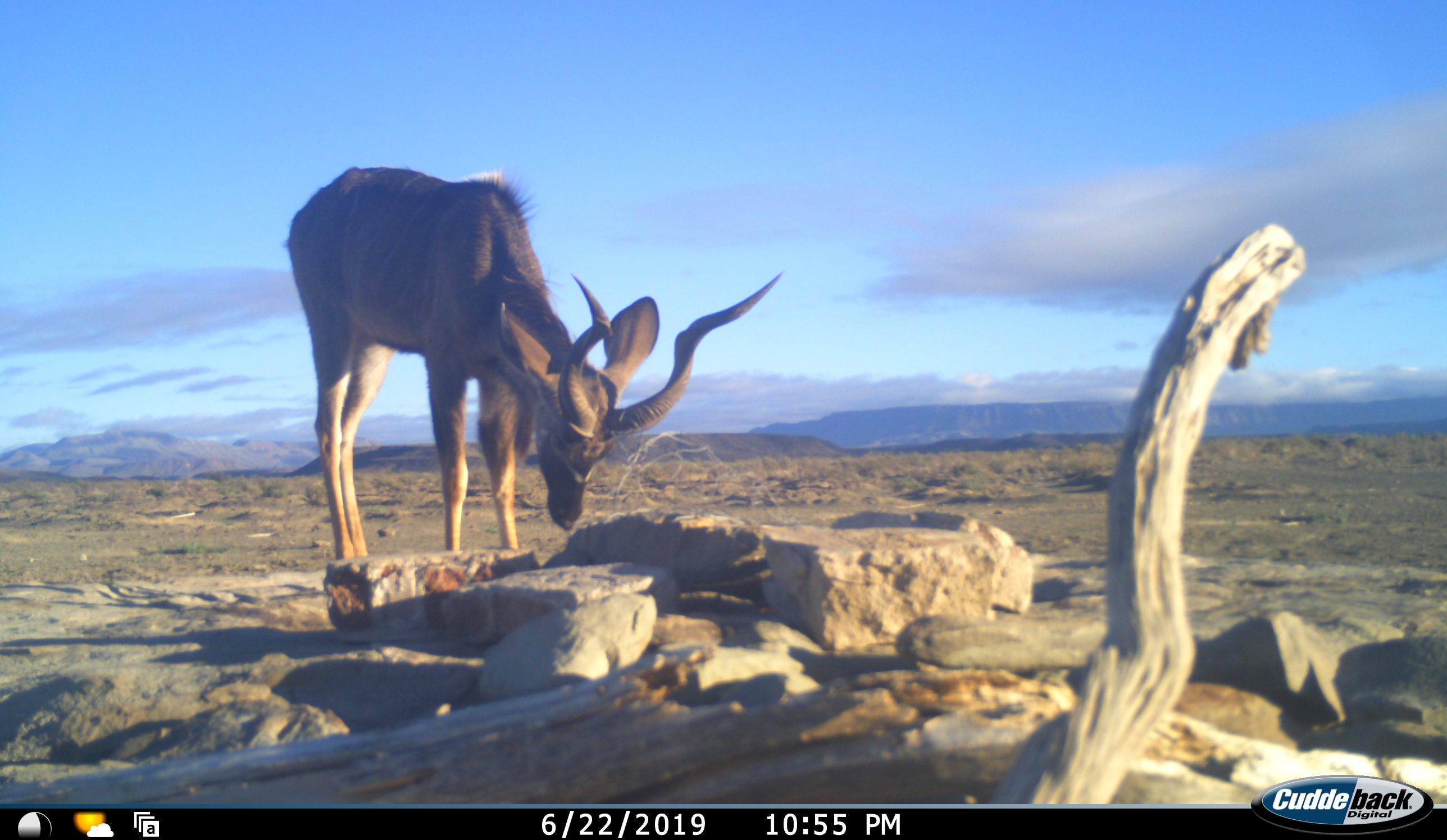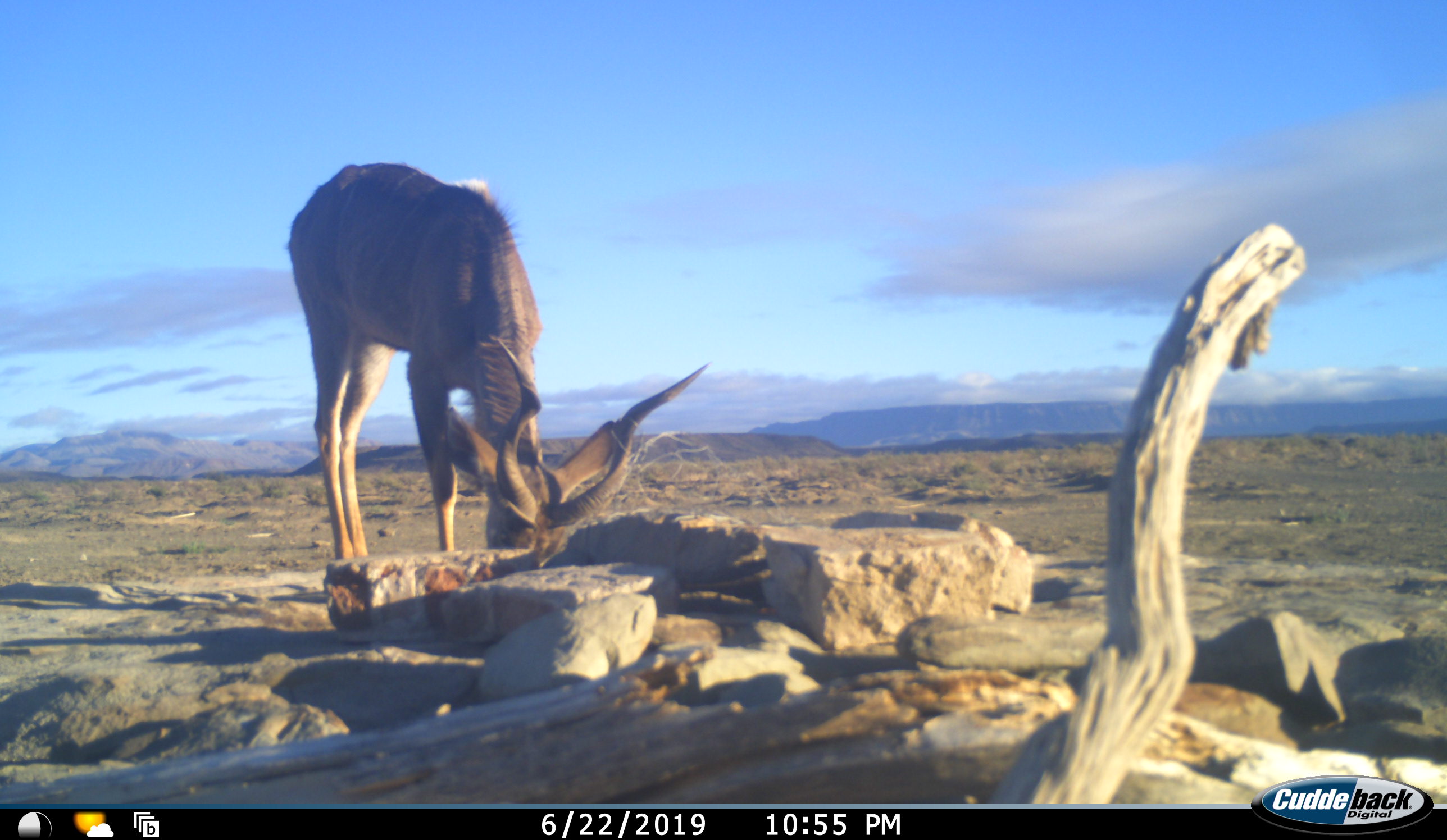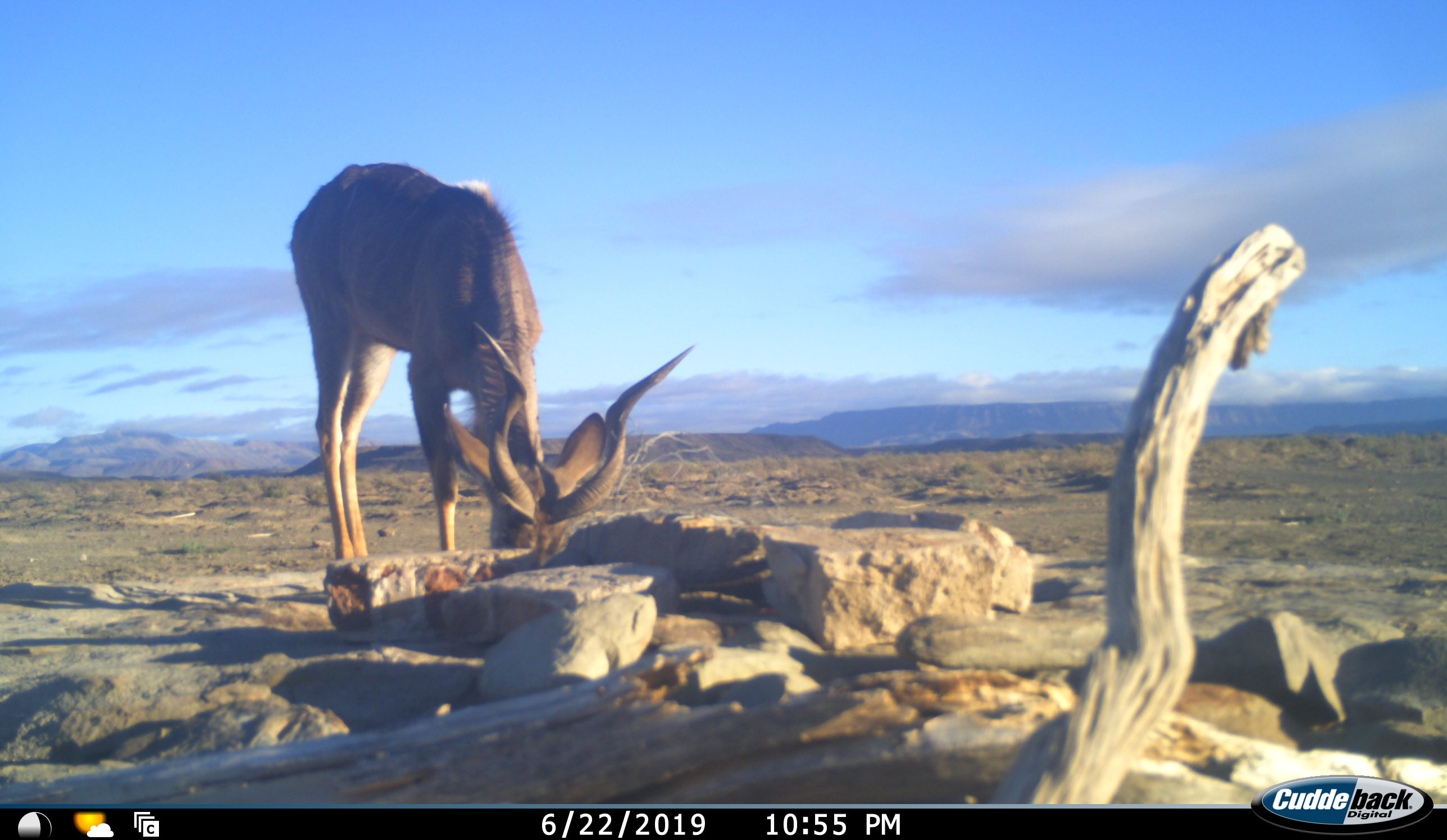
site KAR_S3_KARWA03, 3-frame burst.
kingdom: Animalia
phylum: Chordata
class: Mammalia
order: Artiodactyla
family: Bovidae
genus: Tragelaphus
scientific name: Tragelaphus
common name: kudu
Kudu (Tragelaphus), count 1. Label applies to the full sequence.